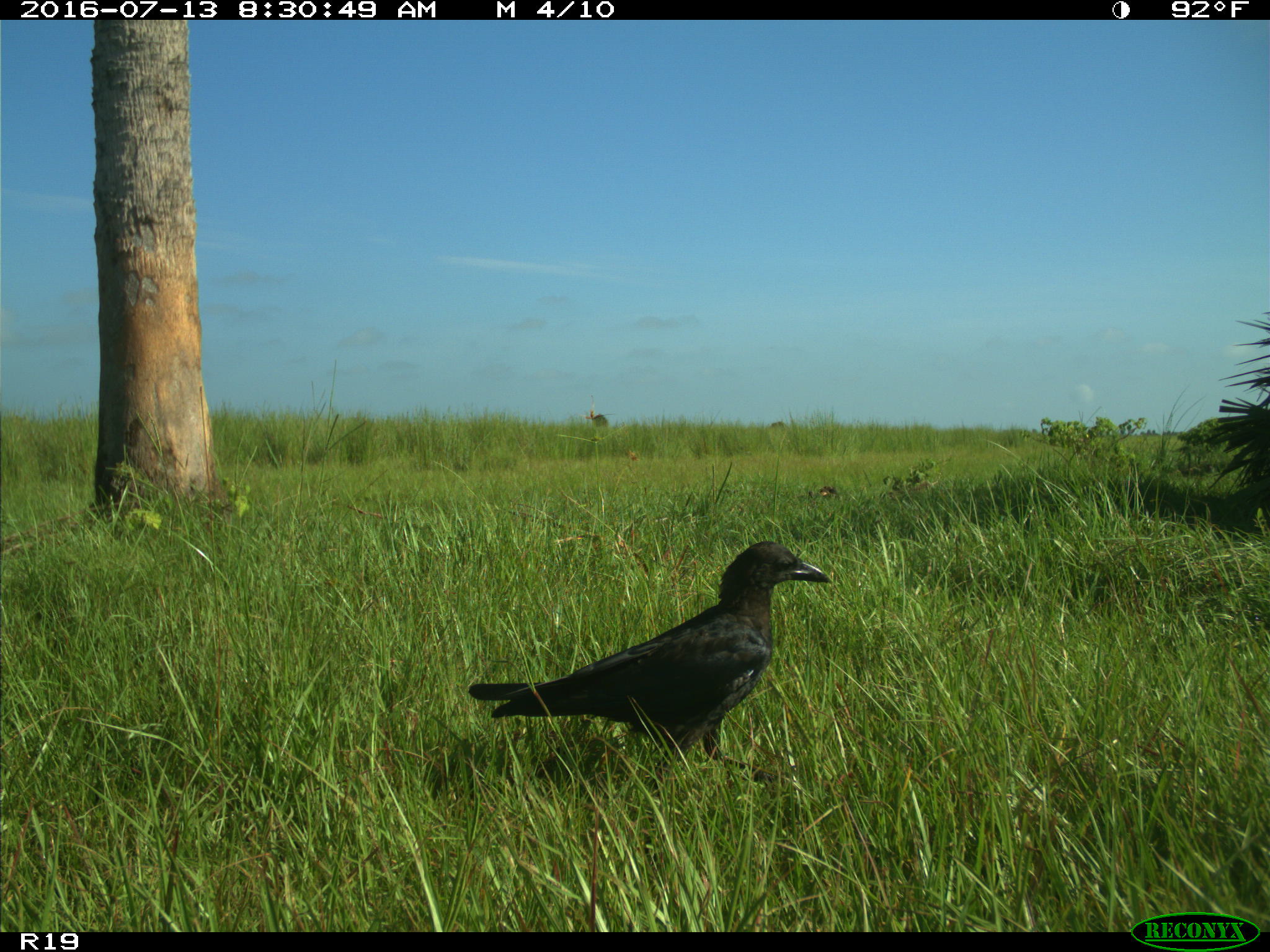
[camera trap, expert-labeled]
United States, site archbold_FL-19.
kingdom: Animalia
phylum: Chordata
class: Aves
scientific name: Aves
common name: birds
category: unidentified bird